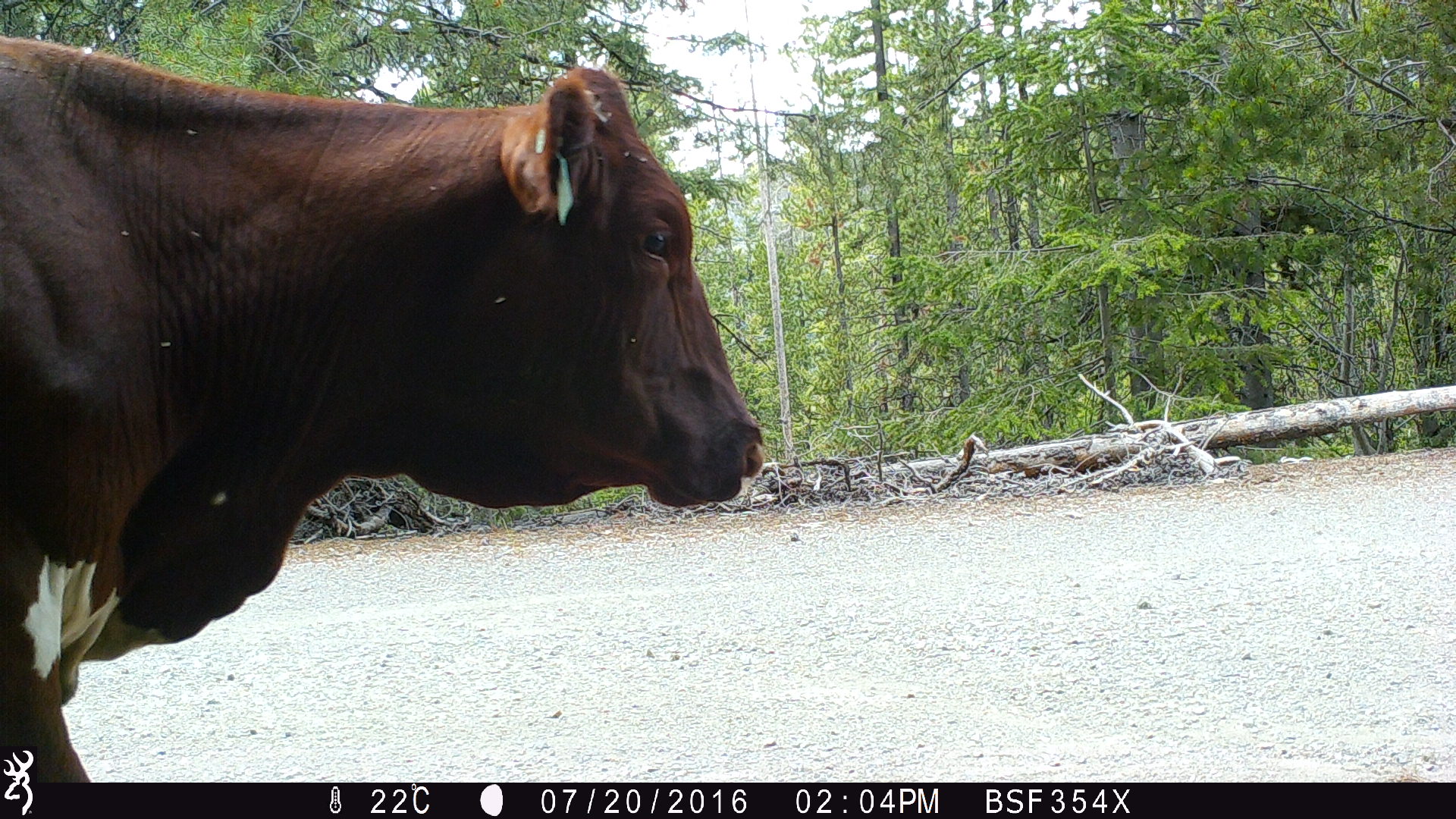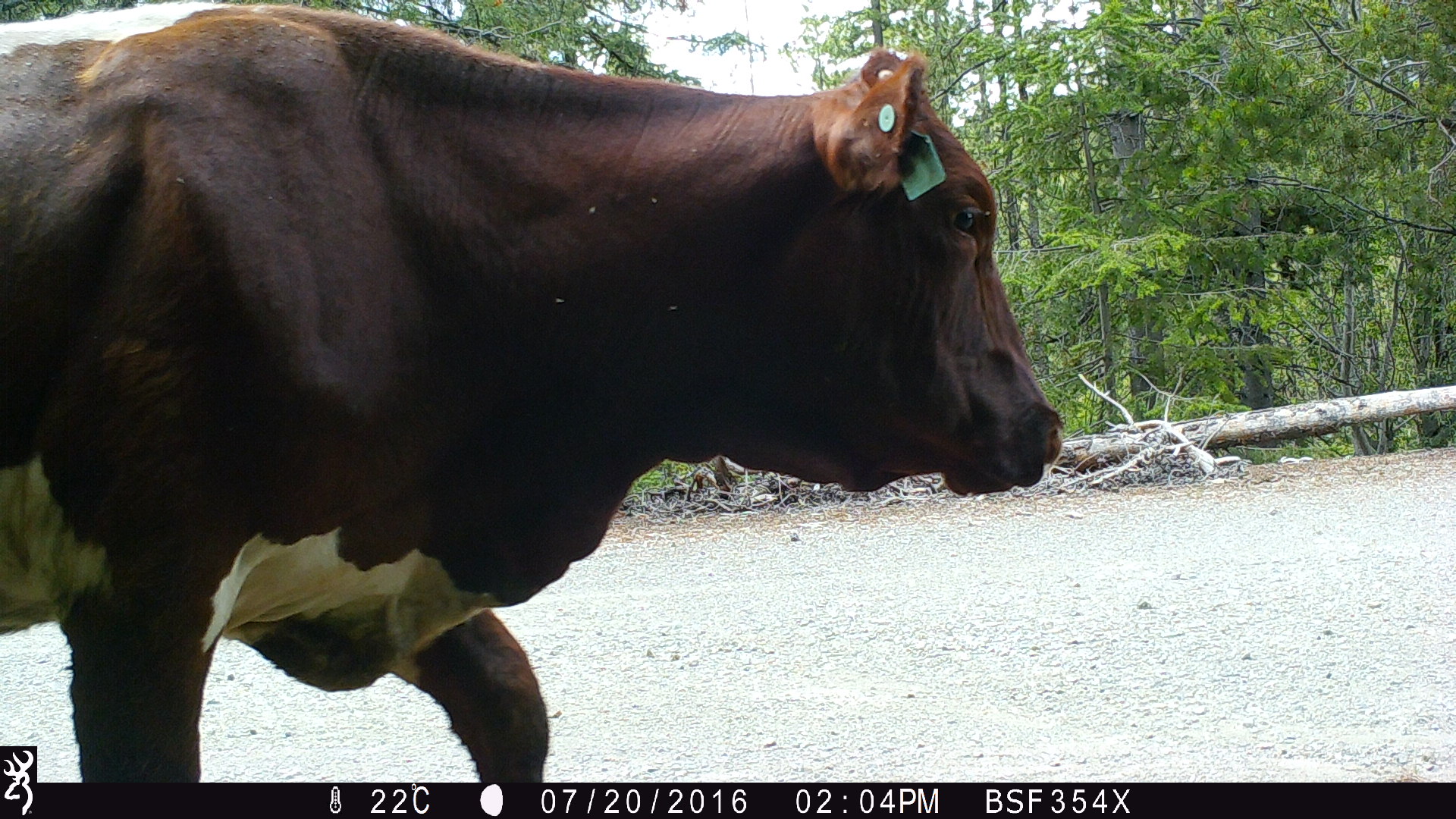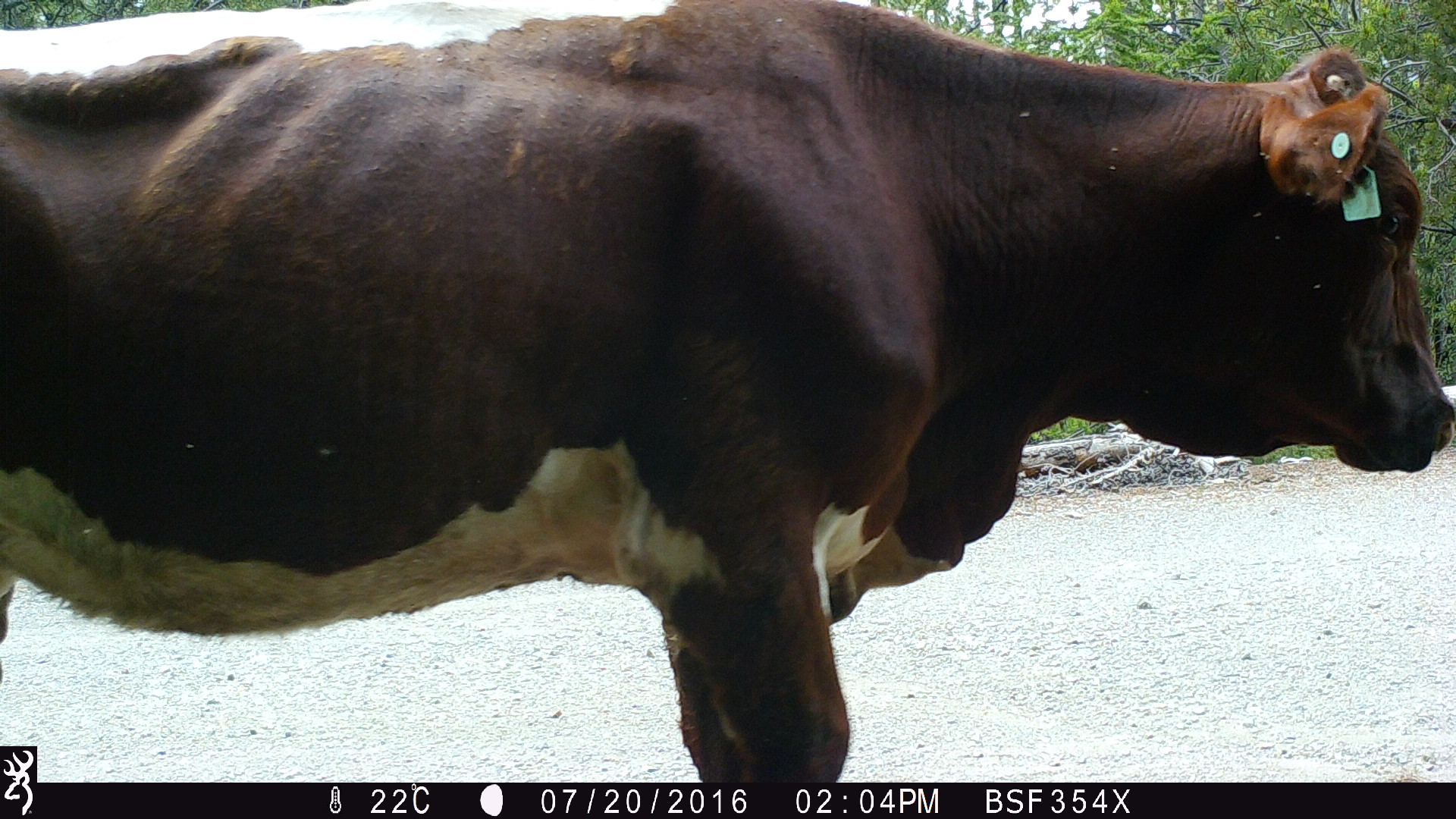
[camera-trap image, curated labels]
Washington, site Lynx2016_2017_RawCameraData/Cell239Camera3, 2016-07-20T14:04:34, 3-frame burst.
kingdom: Animalia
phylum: Chordata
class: Mammalia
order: Artiodactyla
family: Bovidae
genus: Bos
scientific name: Bos taurus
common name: domestic cattle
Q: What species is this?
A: Domestic cattle (Bos taurus).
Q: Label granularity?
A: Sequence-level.